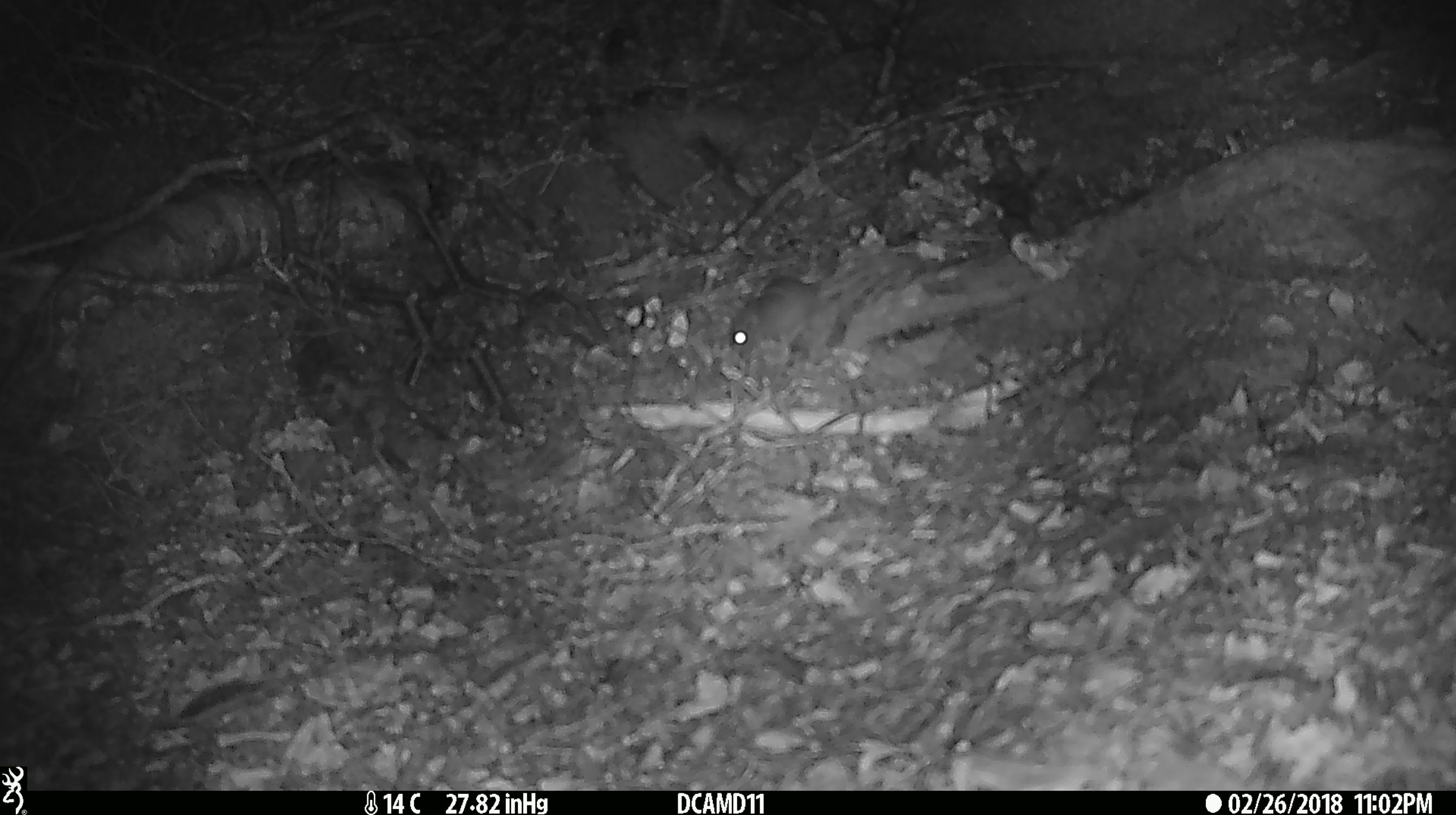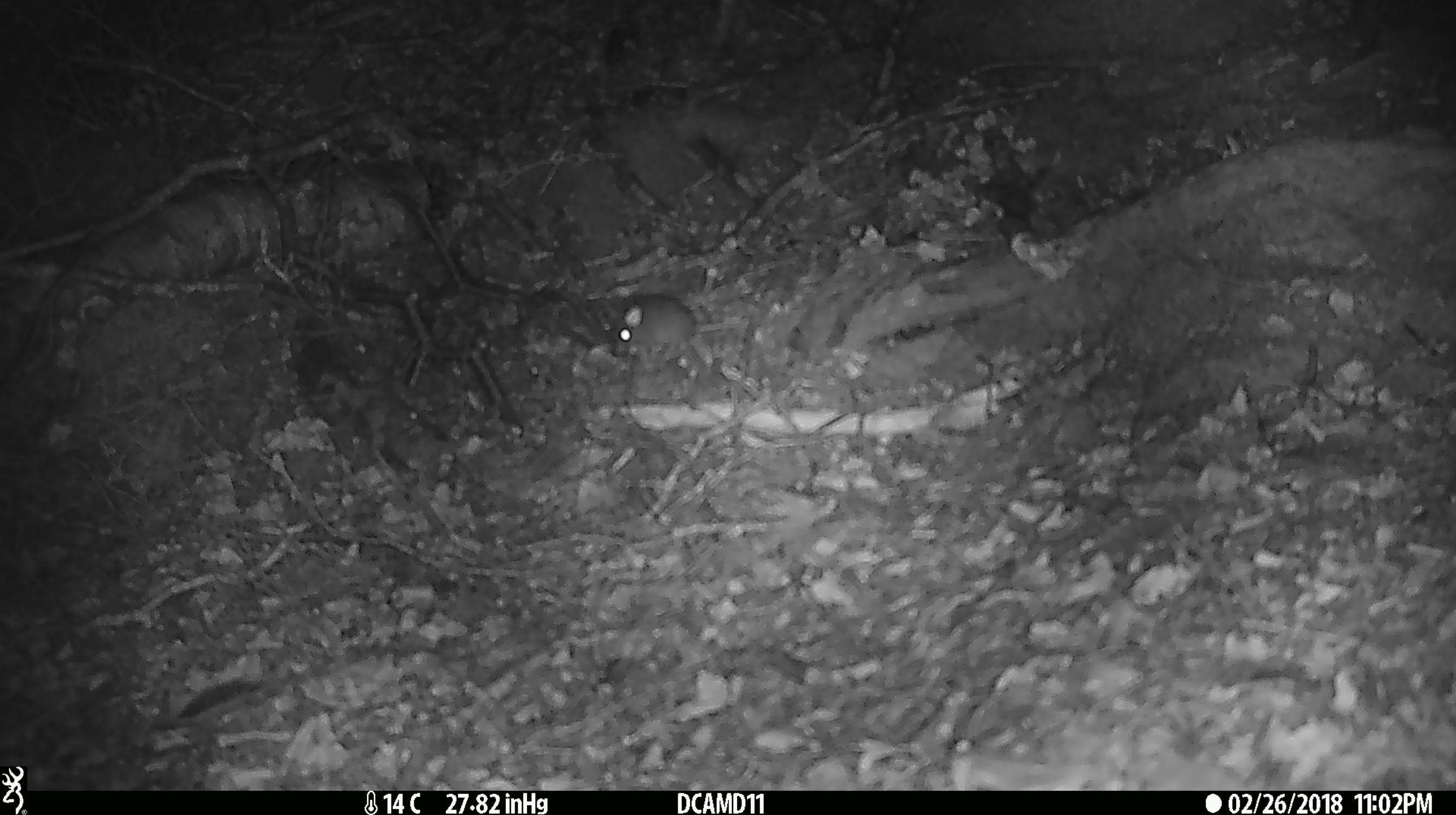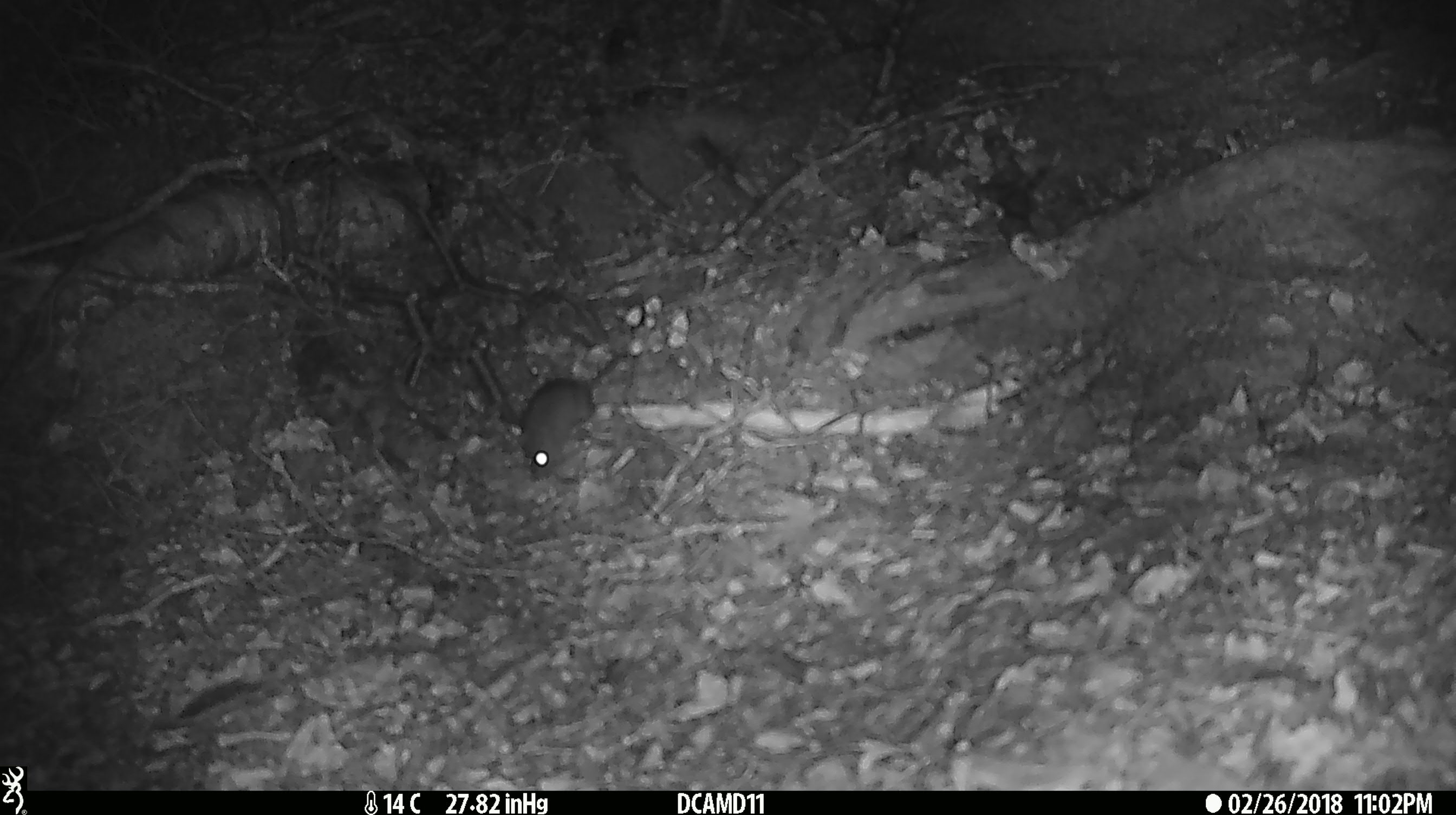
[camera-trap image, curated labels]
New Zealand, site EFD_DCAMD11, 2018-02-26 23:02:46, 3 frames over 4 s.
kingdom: Animalia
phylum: Chordata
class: Mammalia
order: Rodentia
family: Muridae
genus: Mus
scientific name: Mus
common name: mouse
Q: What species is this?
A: Mouse (Mus).